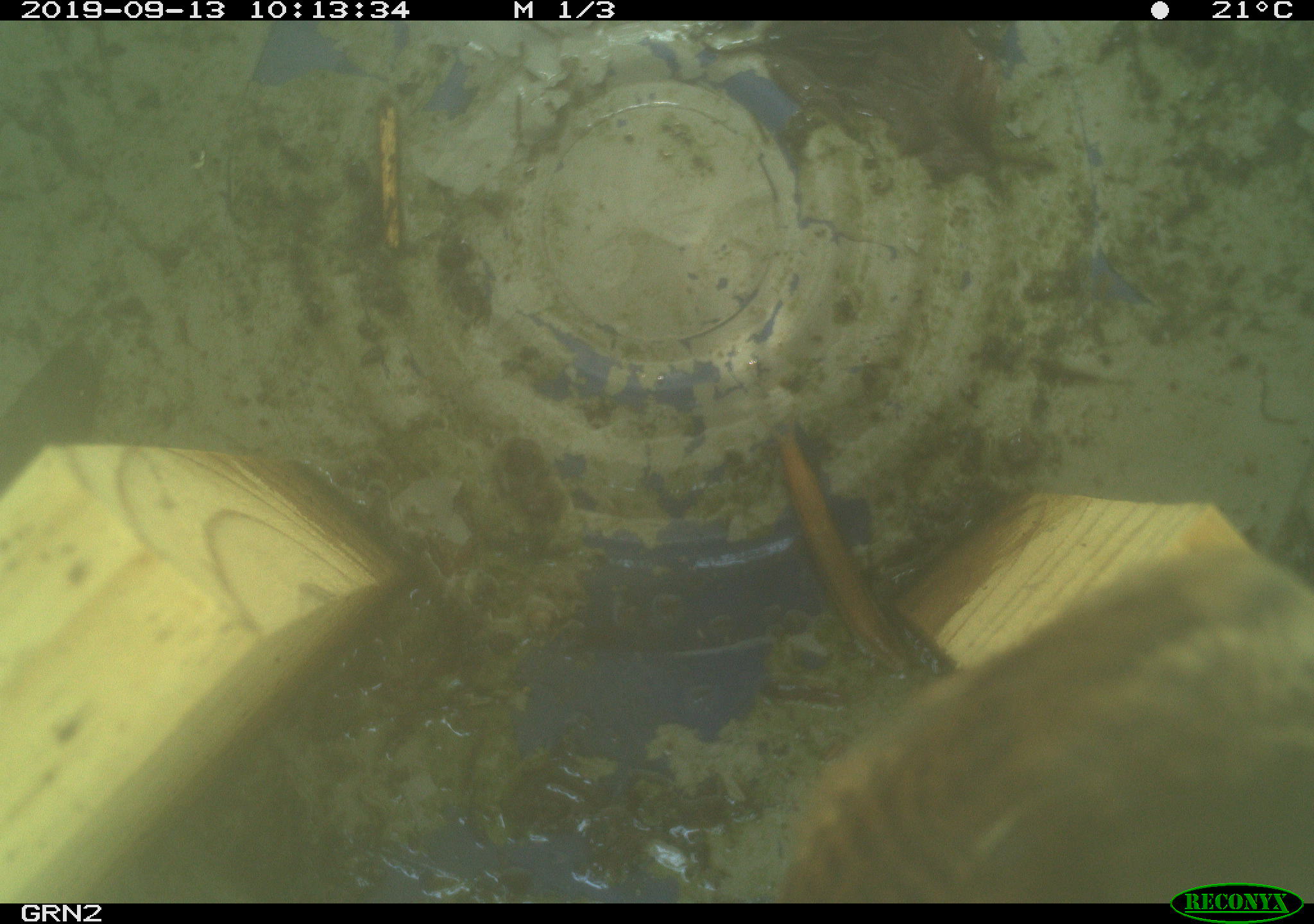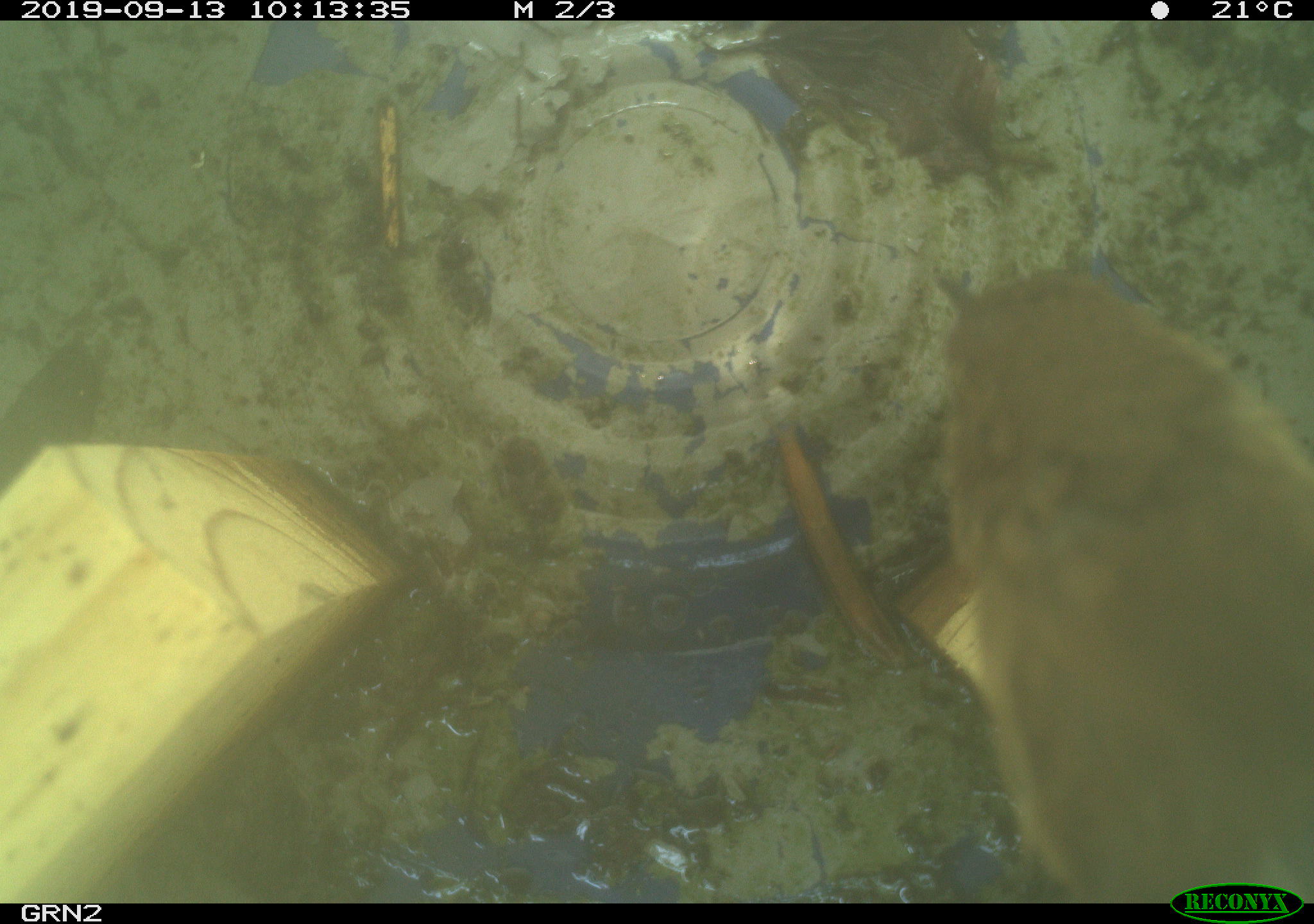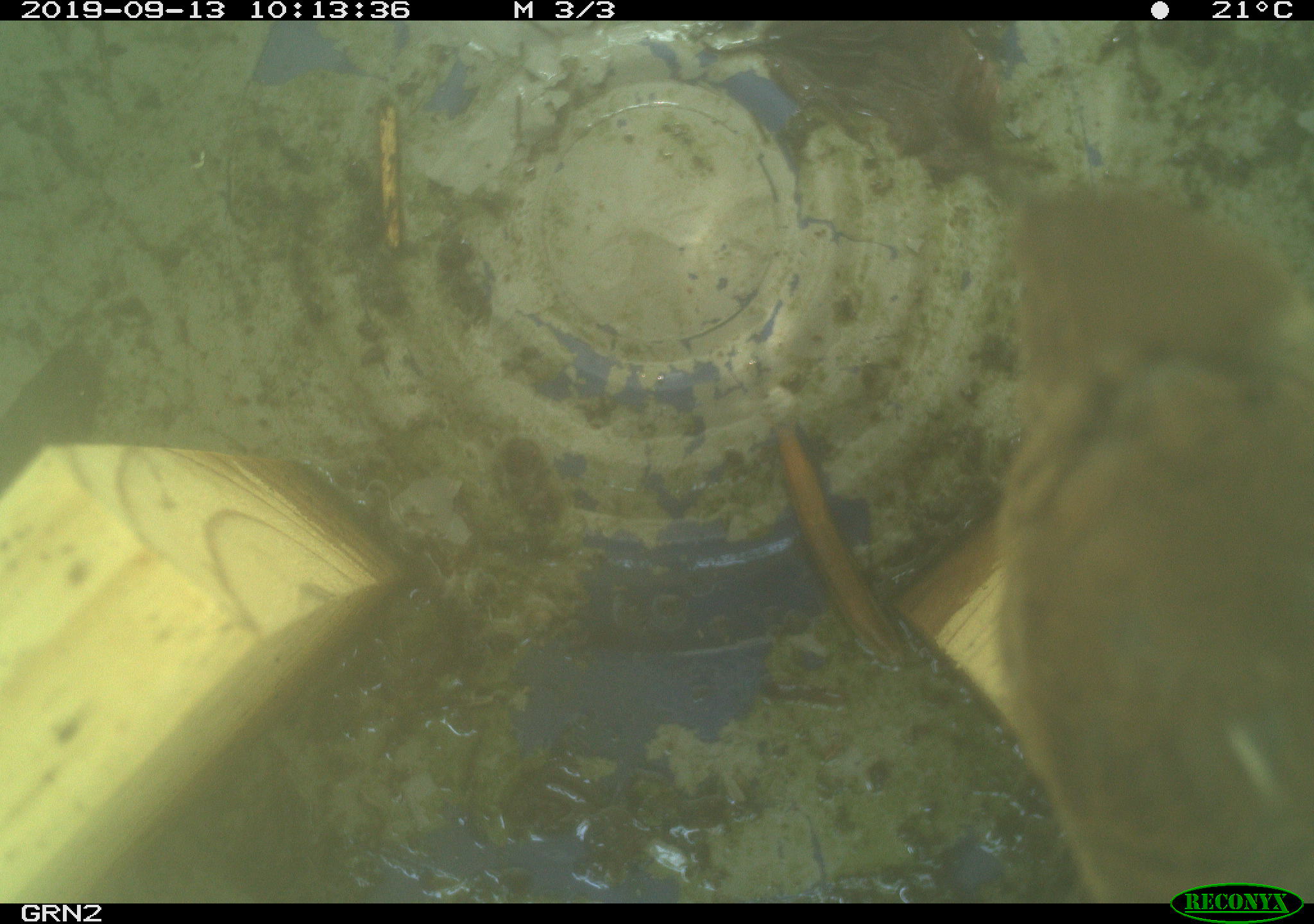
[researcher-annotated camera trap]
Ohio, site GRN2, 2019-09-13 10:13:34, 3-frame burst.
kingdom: Animalia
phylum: Chordata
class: Aves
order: Passeriformes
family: Troglodytidae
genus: Troglodytes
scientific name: Troglodytes aedon aedon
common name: northern house wren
Northern house wren (Troglodytes aedon aedon).